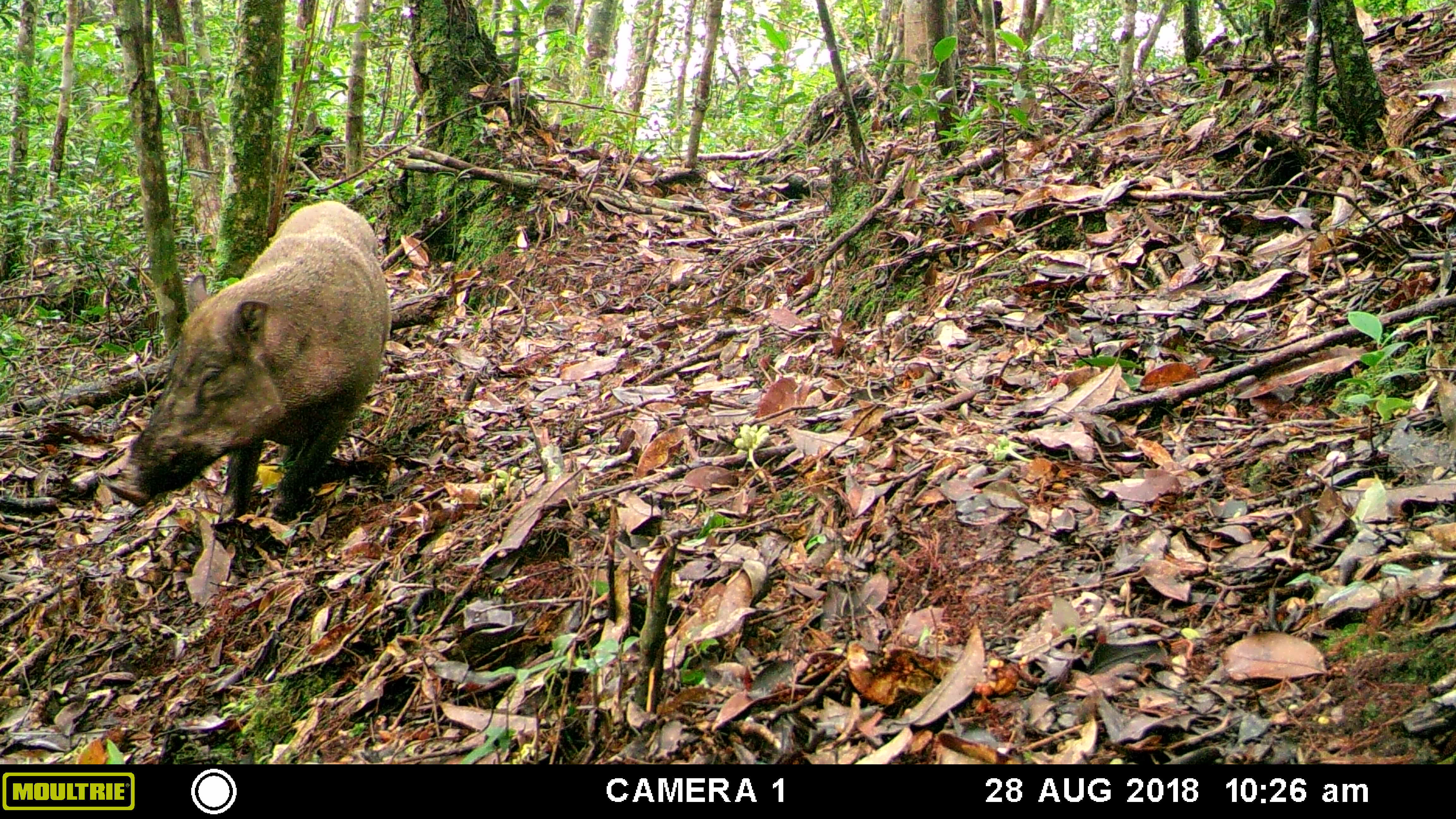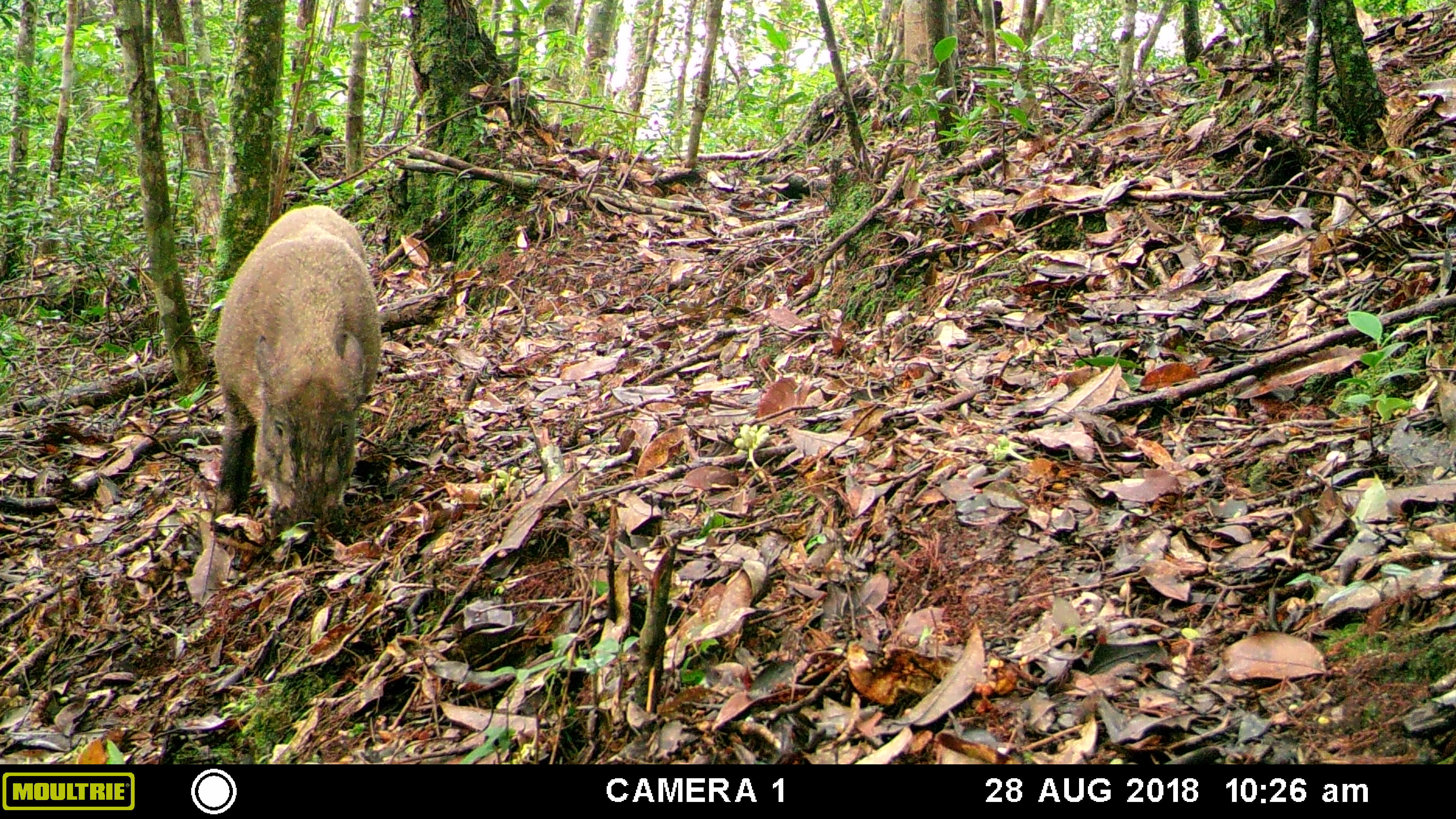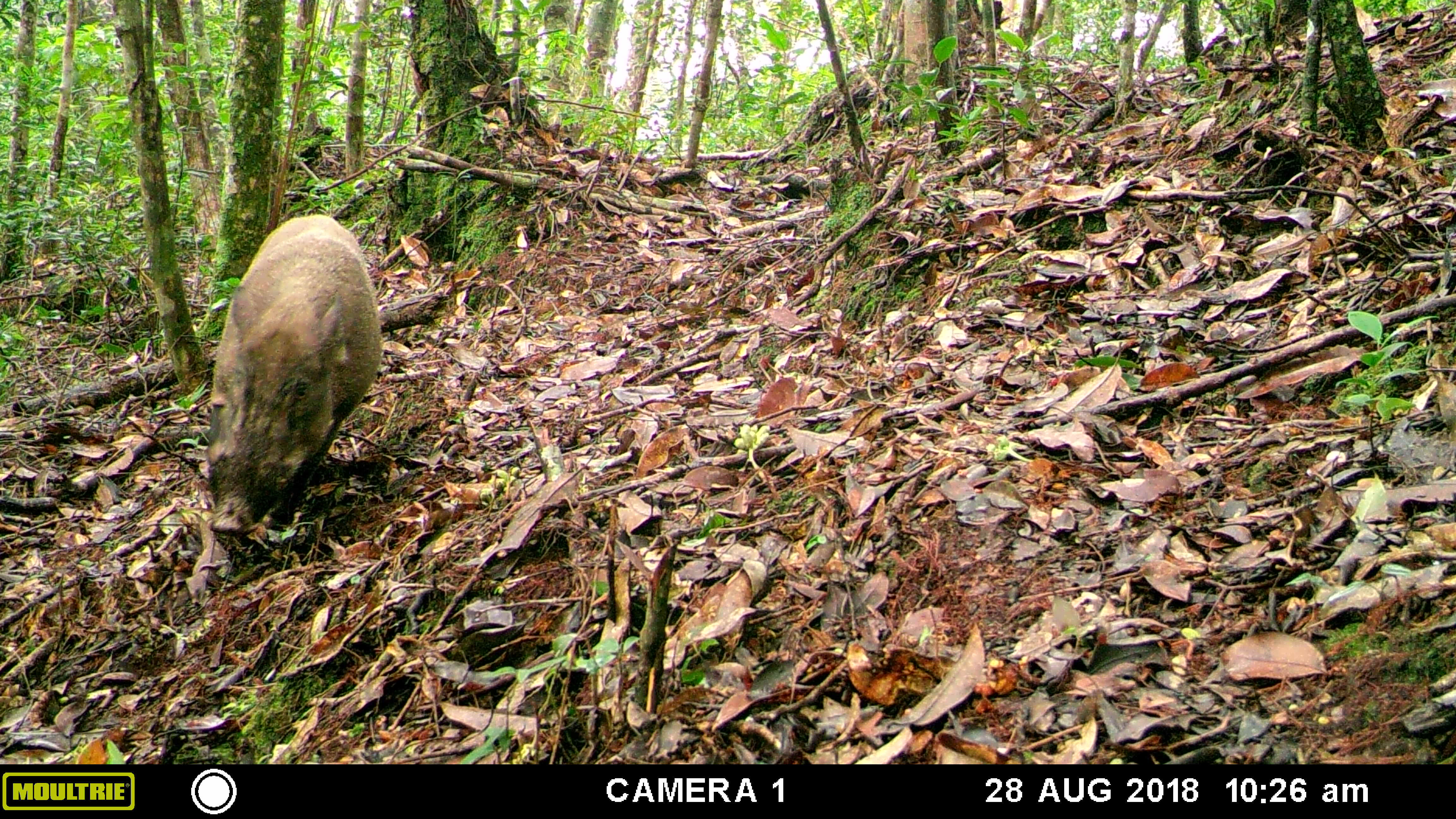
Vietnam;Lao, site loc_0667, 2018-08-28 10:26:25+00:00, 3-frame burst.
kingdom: Animalia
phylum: Chordata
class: Mammalia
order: Artiodactyla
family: Suidae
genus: Sus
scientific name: Sus scrofa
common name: eurasian wild pig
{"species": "eurasian wild pig (Sus scrofa)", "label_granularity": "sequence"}